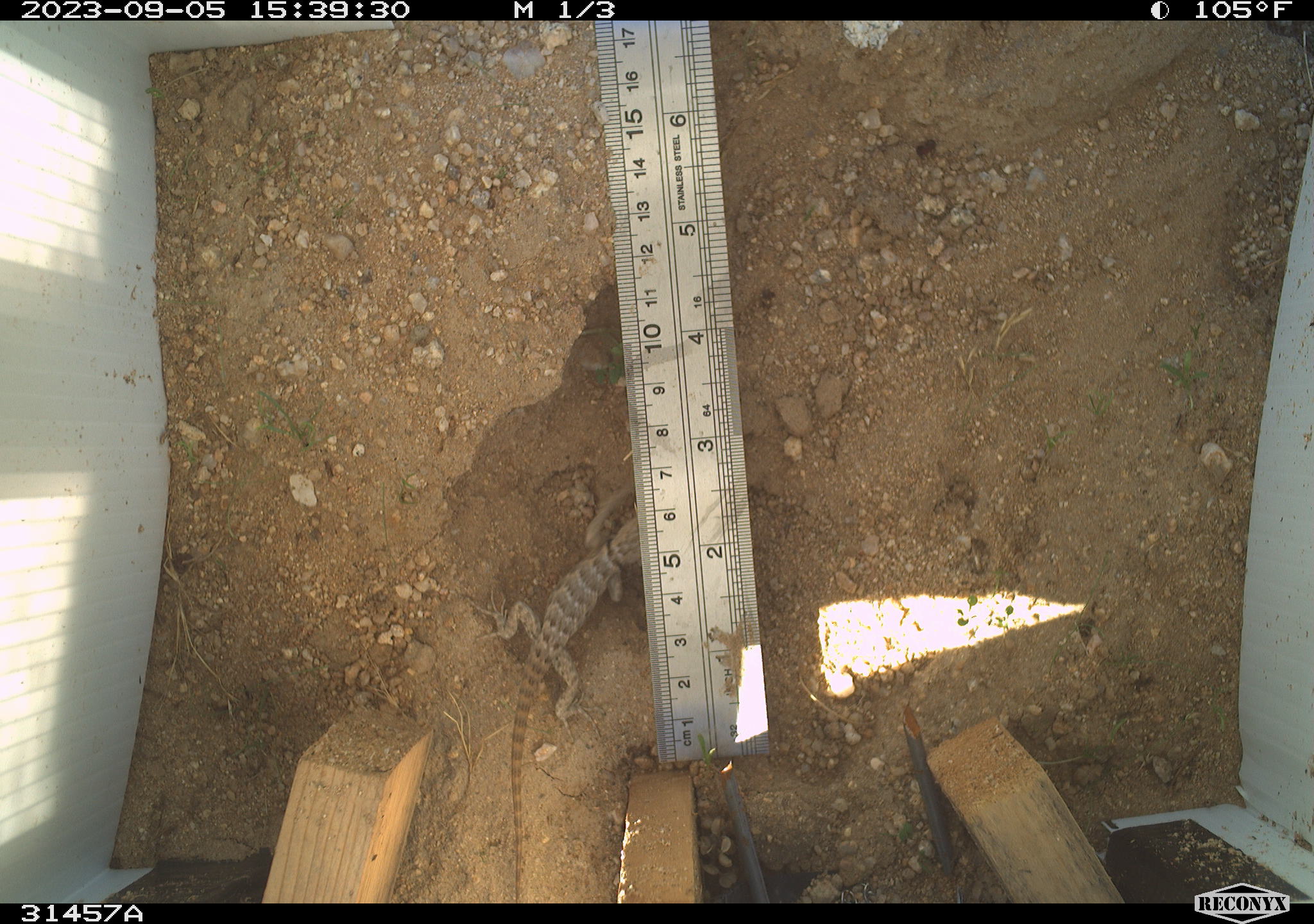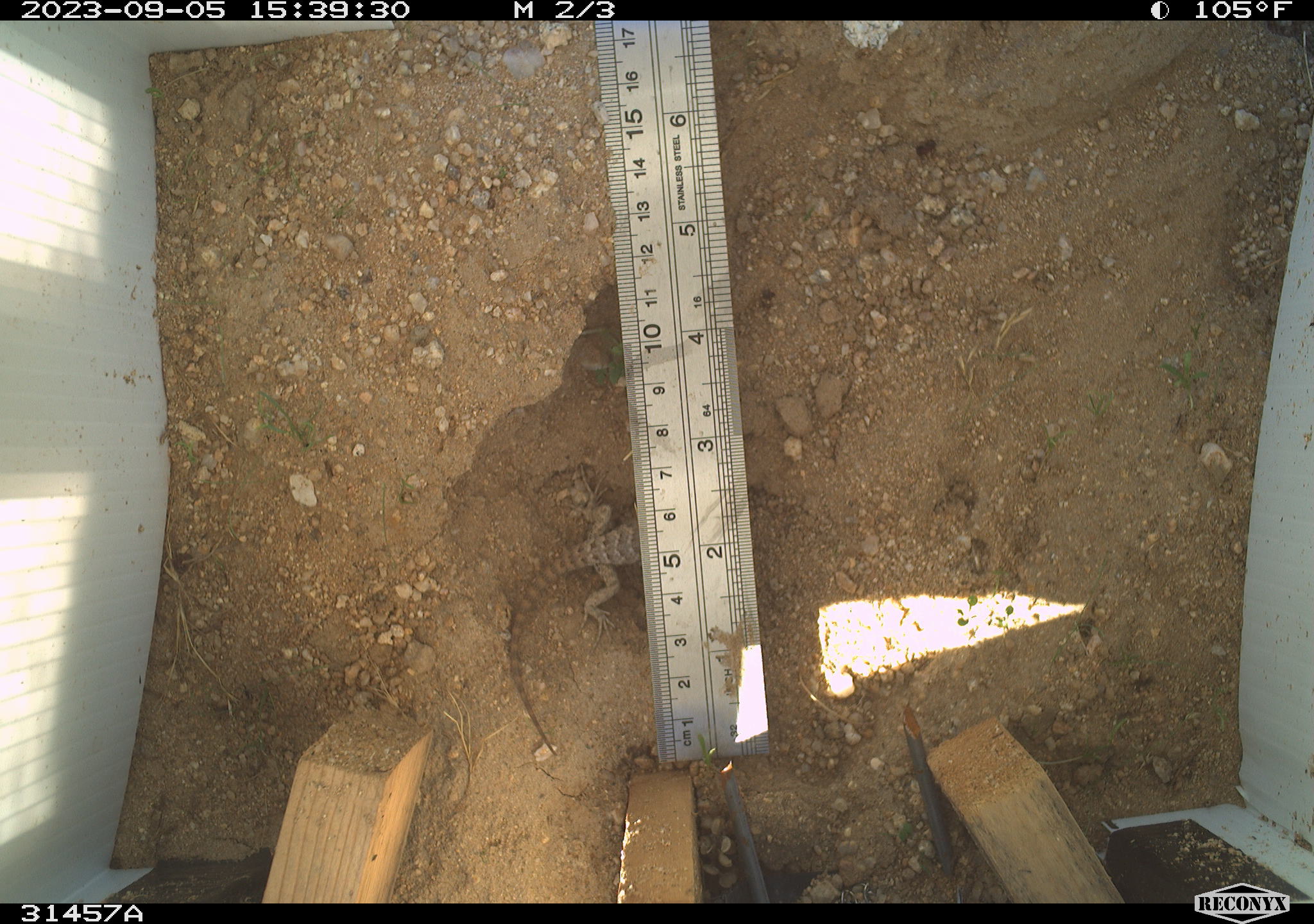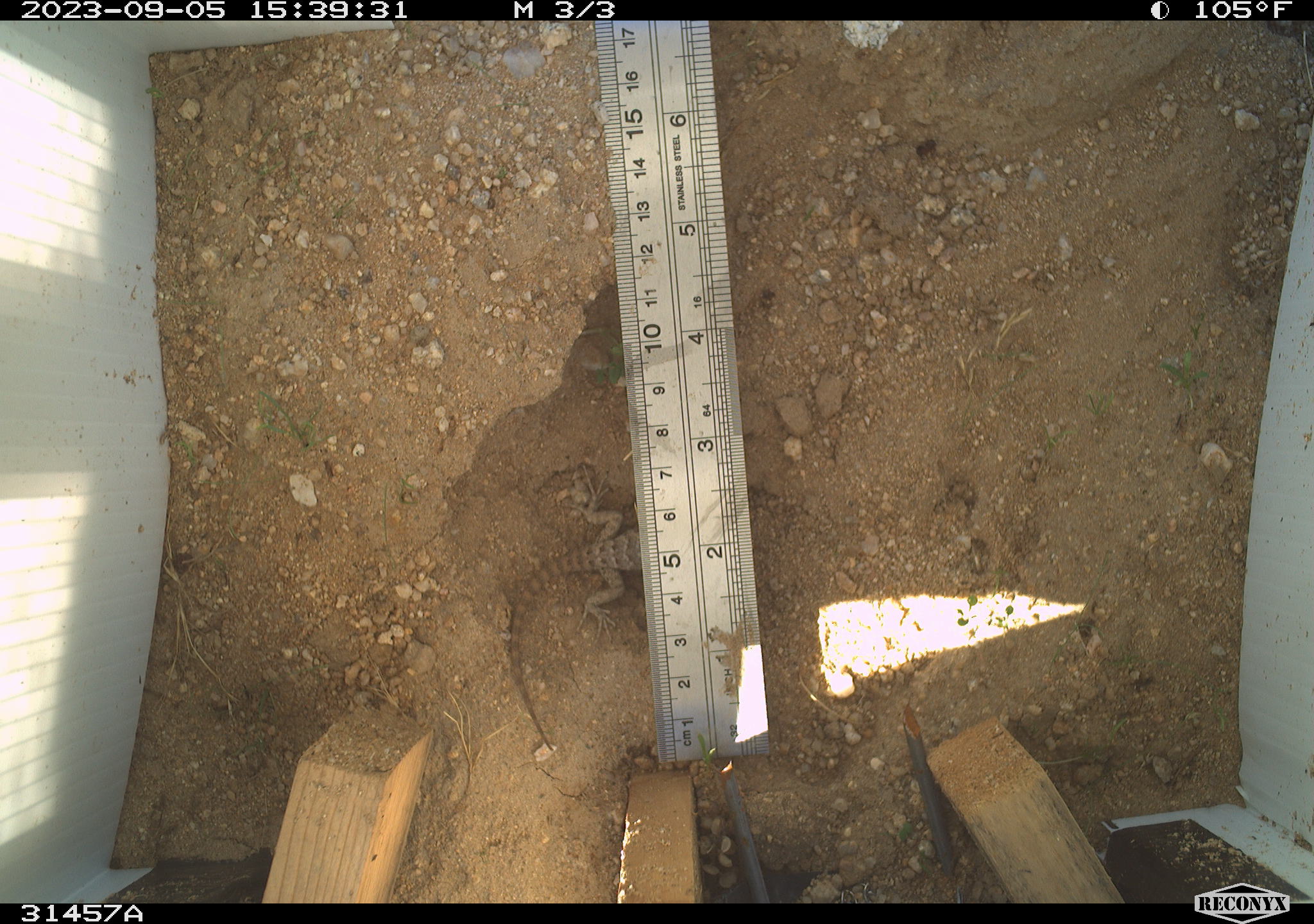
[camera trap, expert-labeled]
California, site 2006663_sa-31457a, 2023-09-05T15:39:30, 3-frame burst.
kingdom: Animalia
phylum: Chordata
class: Reptilia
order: Squamata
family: Phrynosomatidae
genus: Sceloporus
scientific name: Sceloporus uniformis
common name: yellow-backed spiny lizard